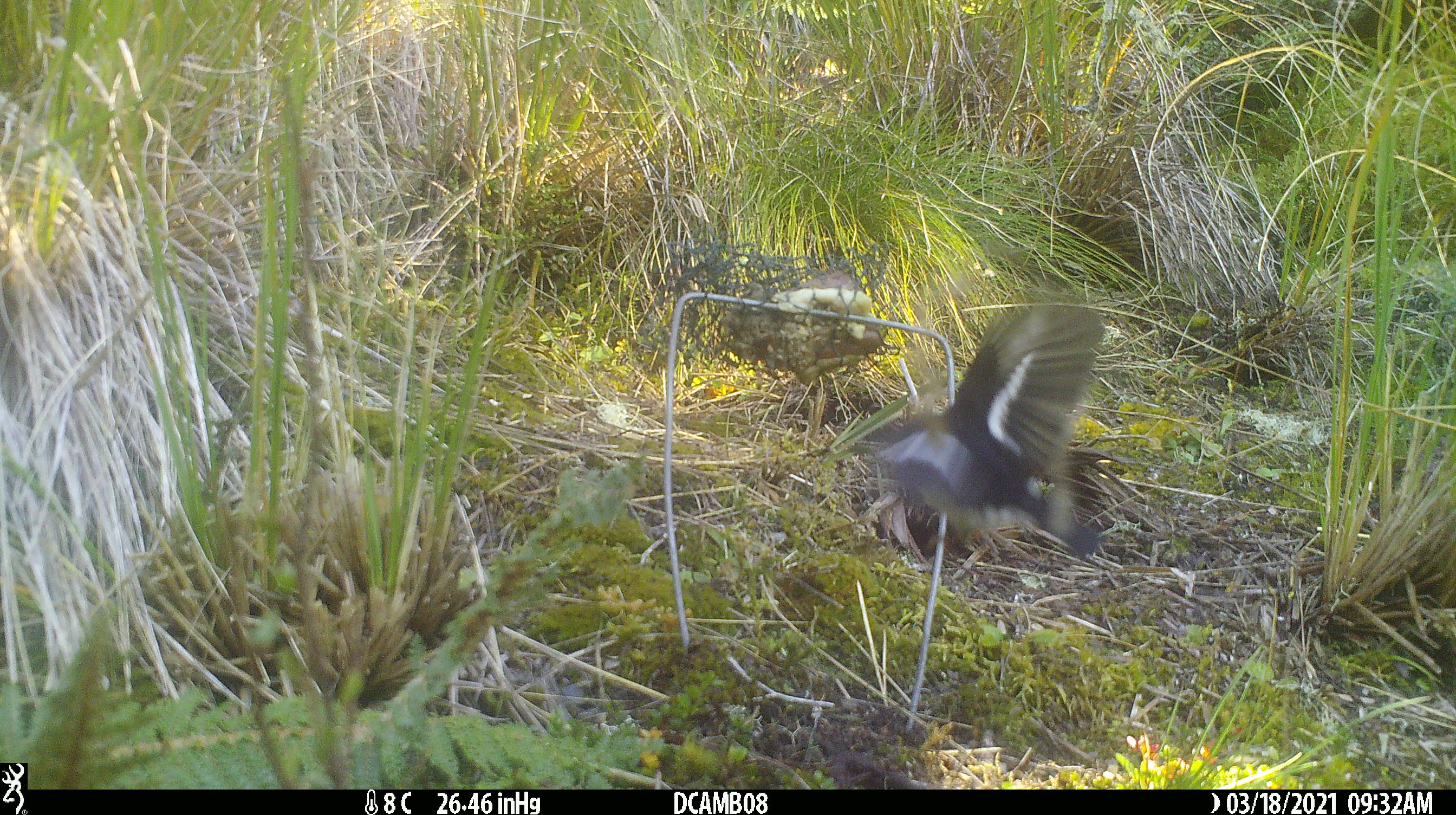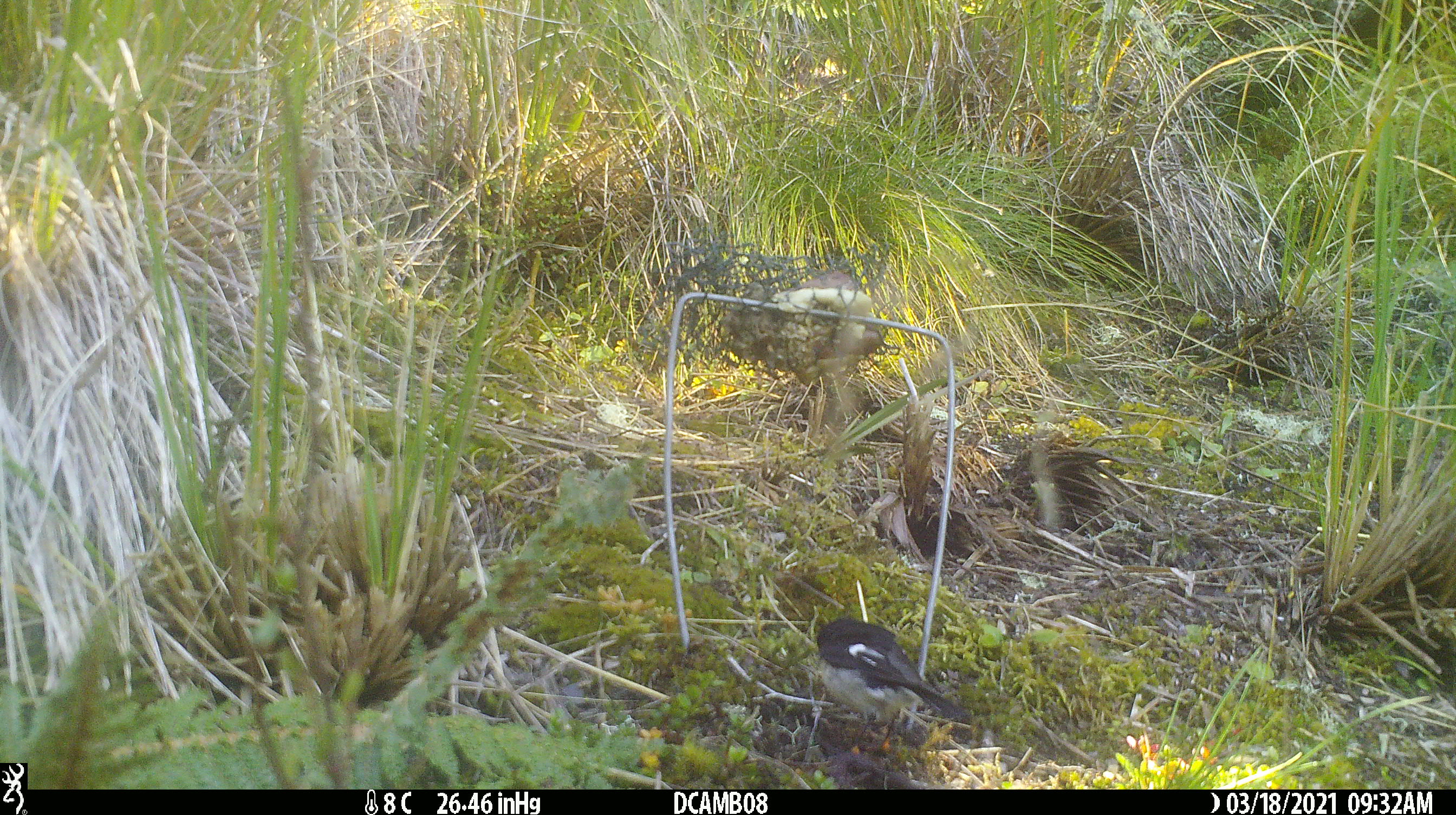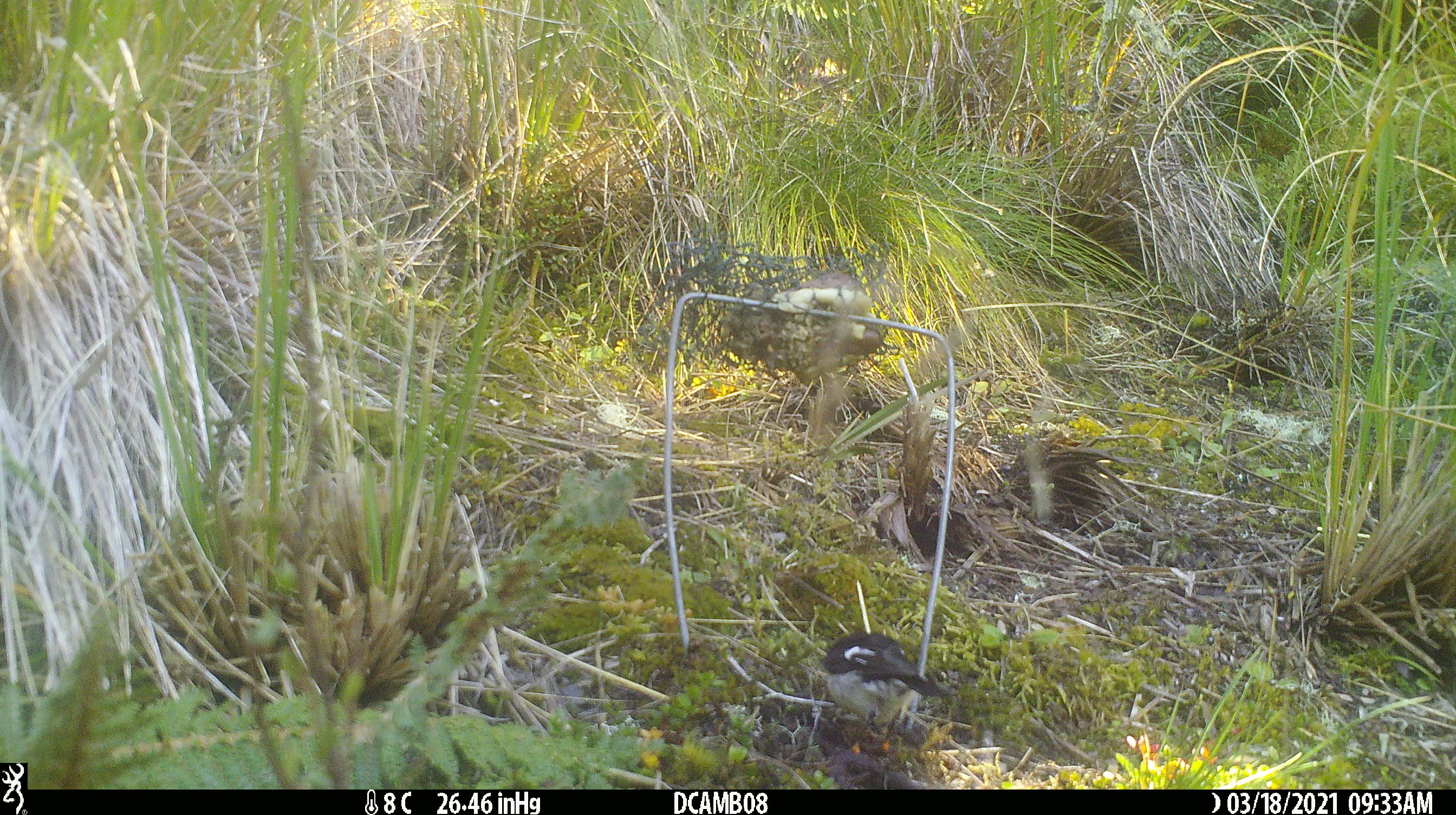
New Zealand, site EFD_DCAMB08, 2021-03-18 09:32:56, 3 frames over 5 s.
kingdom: Animalia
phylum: Chordata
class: Aves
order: Passeriformes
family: Petroicidae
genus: Petroica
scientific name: Petroica macrocephala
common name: tomtit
Tomtit (Petroica macrocephala).